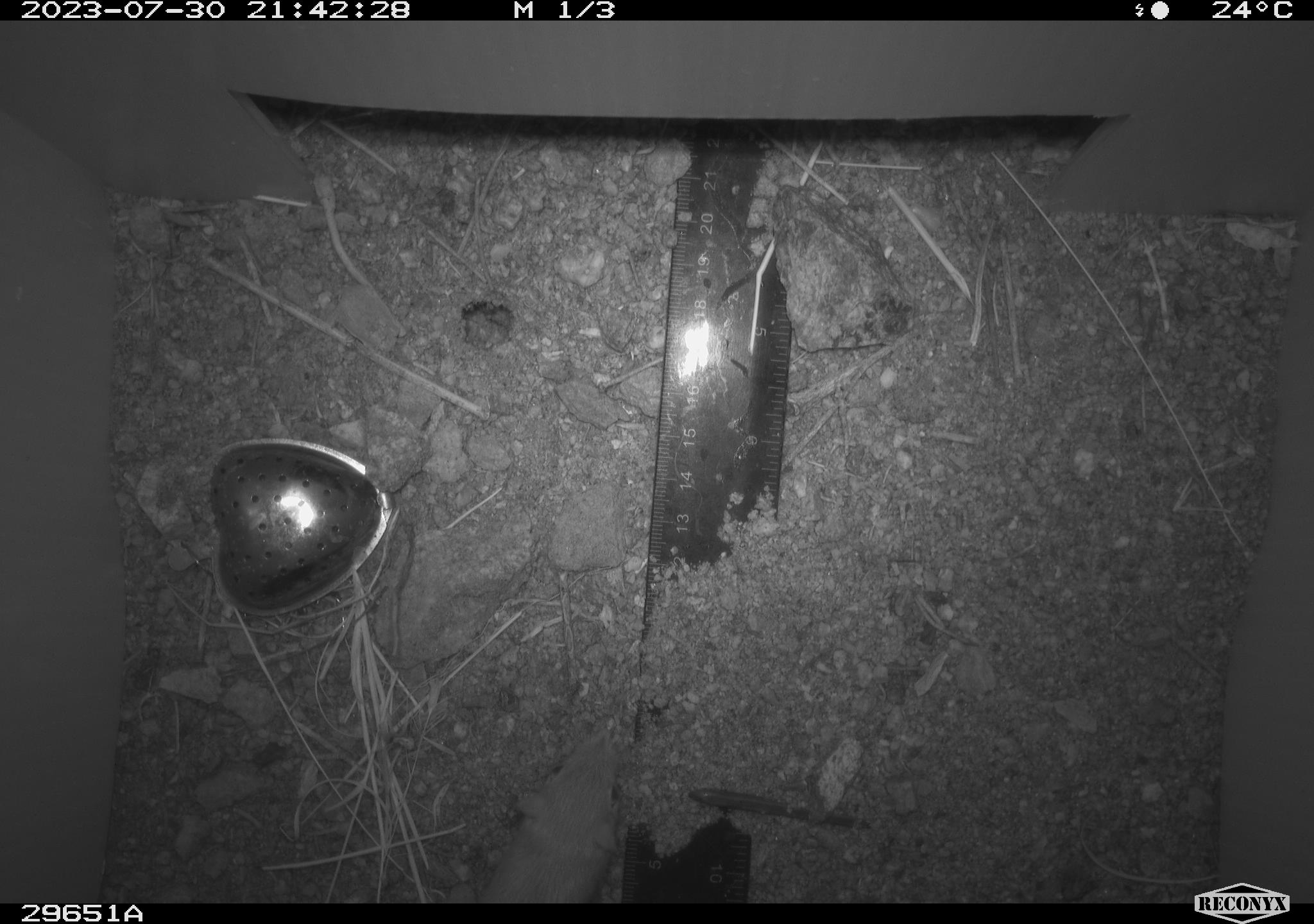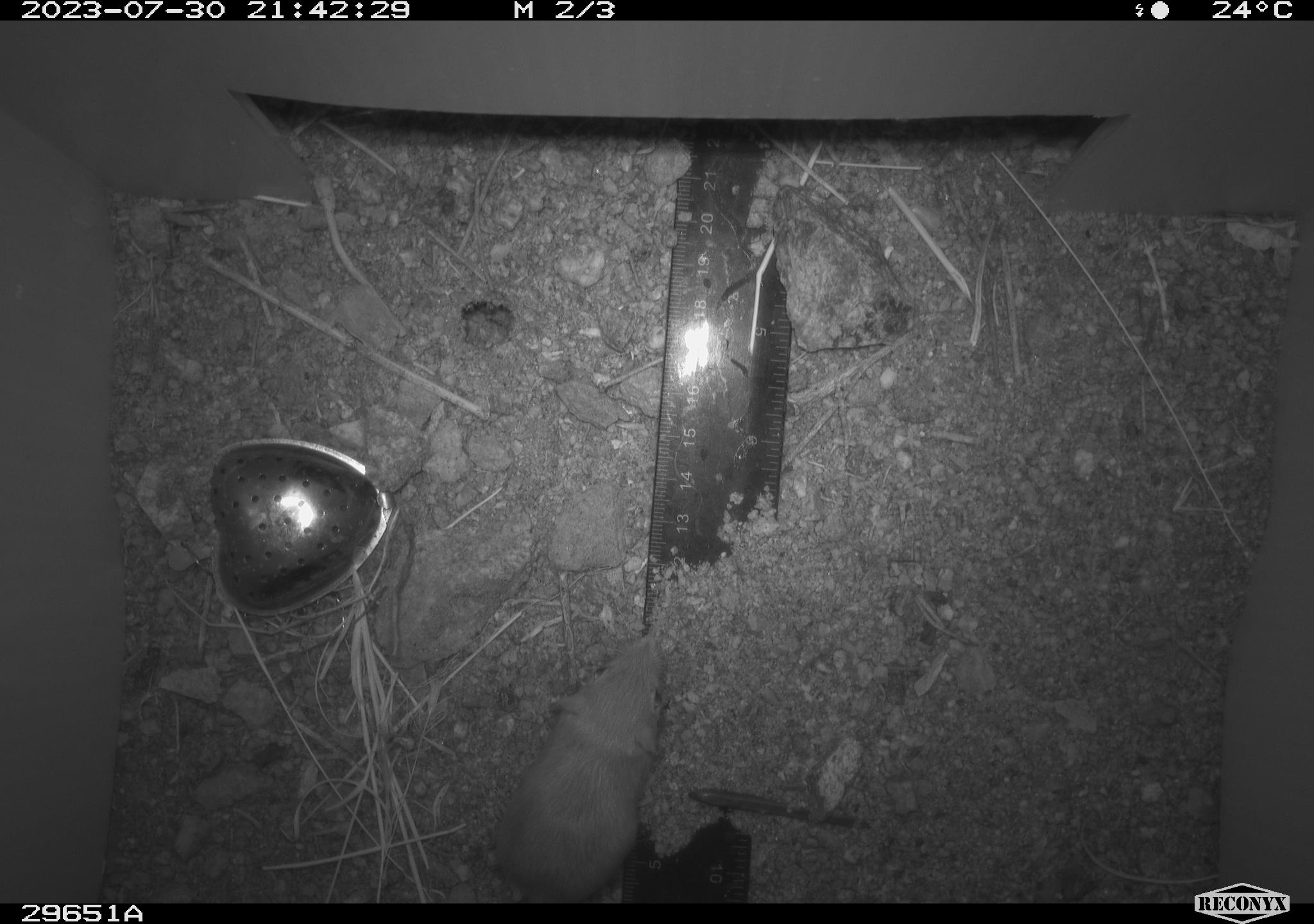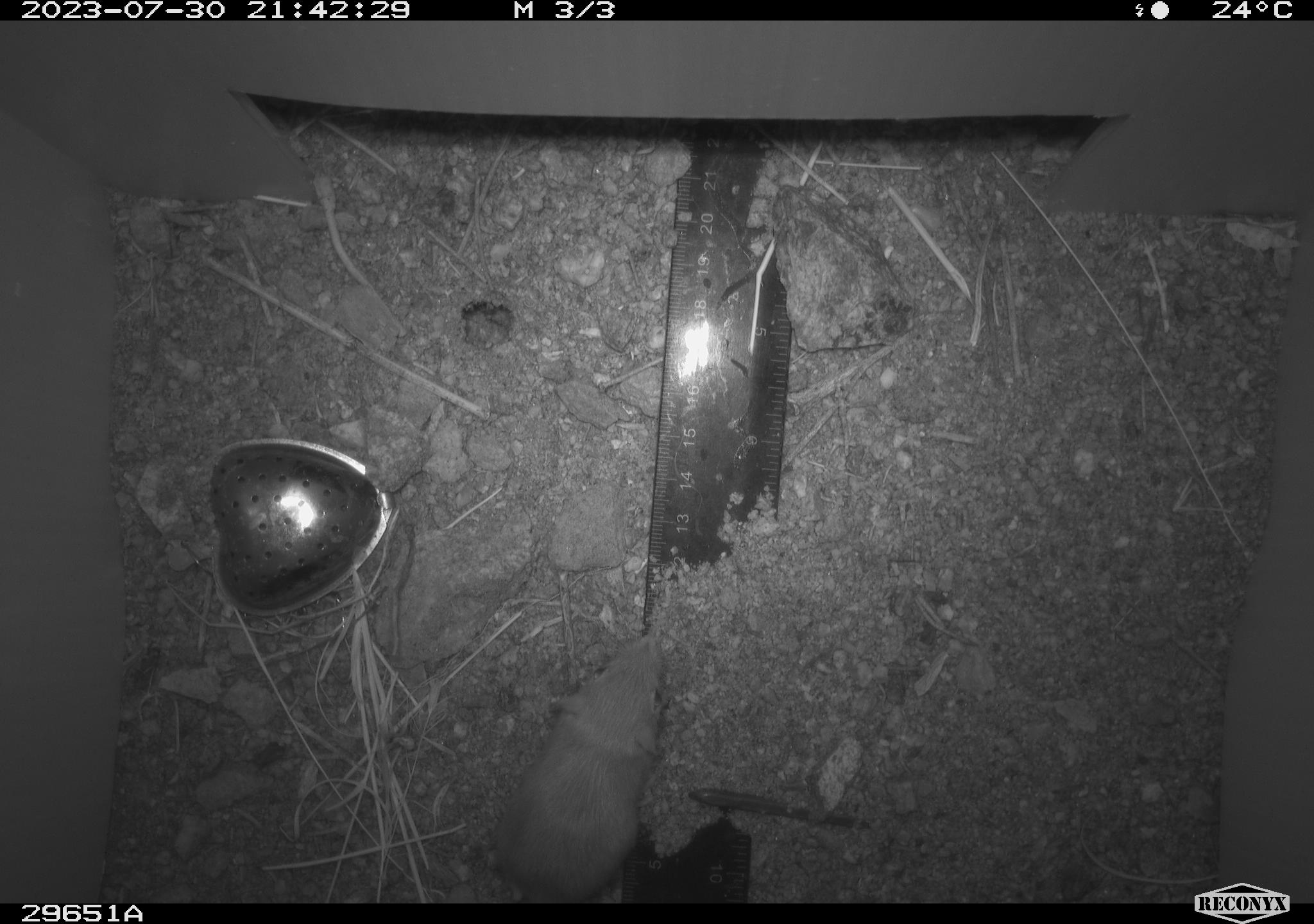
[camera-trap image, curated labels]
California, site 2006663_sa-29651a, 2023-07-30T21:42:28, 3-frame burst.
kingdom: Animalia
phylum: Chordata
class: Mammalia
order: Rodentia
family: Heteromyidae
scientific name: Heteromyidae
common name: kangaroo rats and pocket mice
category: heteromyidae family